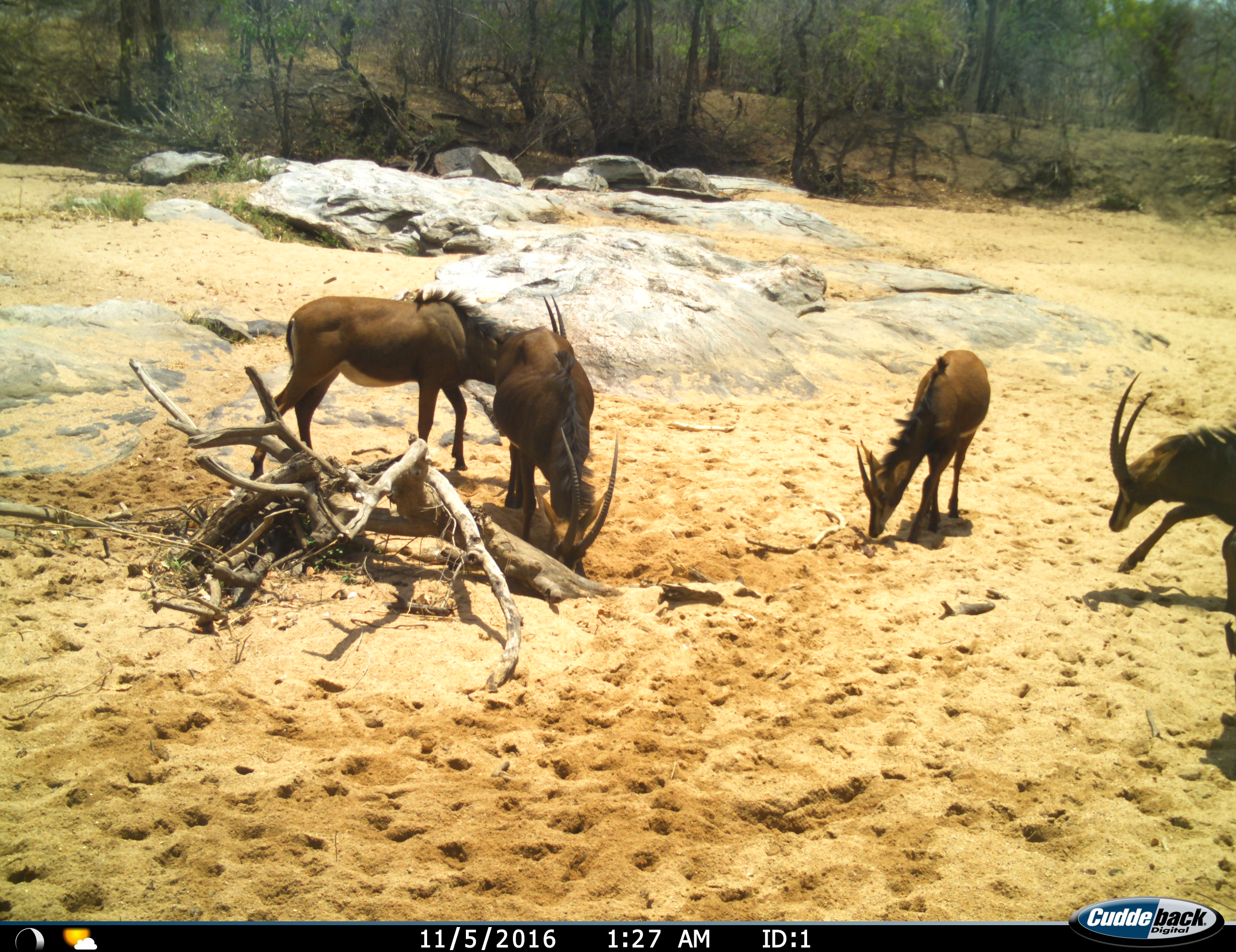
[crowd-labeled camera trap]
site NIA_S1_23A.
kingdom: Animalia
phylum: Chordata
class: Mammalia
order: Artiodactyla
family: Bovidae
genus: Hippotragus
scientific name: Hippotragus niger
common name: sable antelope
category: sable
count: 5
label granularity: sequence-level